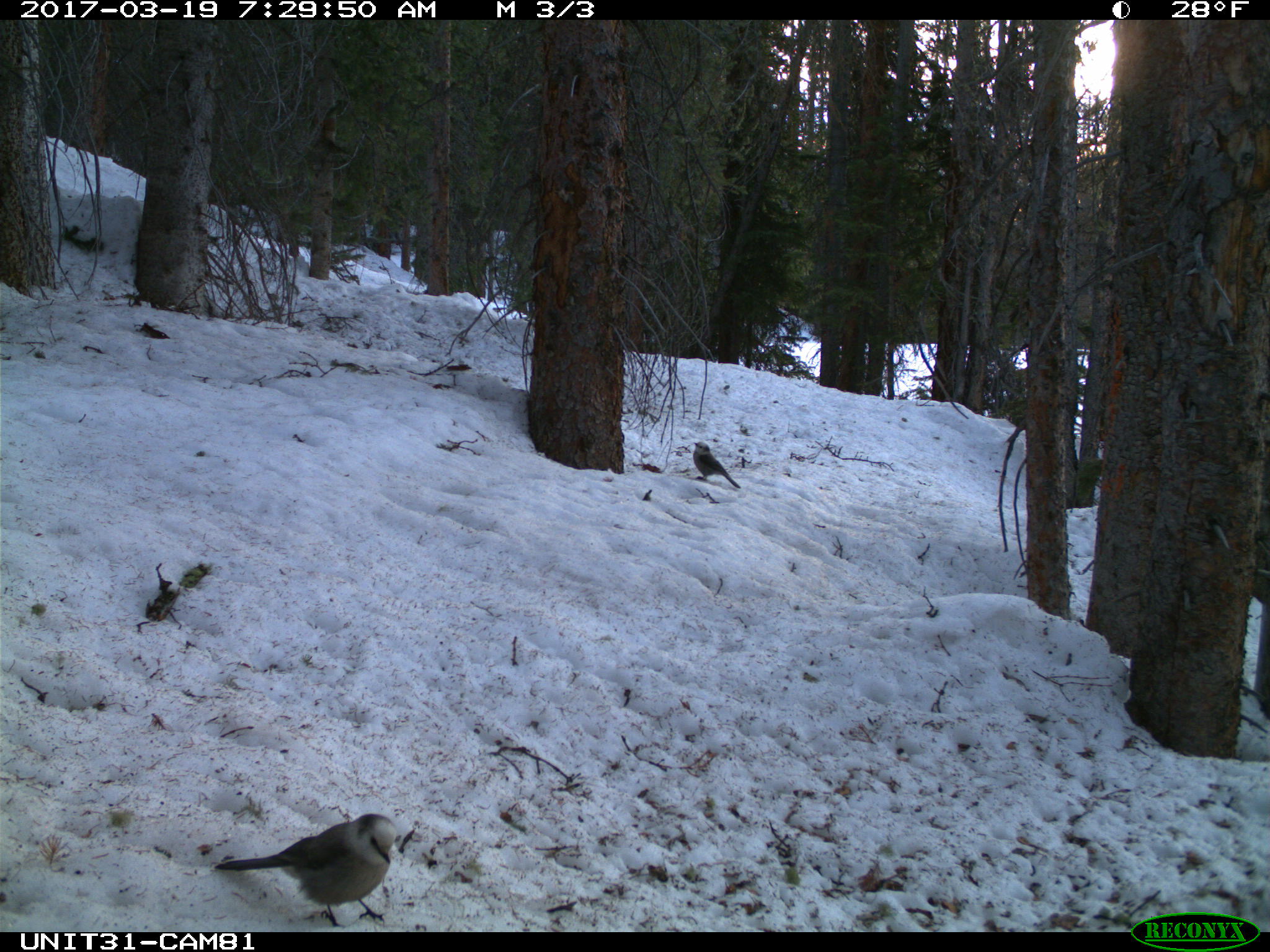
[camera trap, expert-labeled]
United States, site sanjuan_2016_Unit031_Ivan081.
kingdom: Animalia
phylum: Chordata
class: Aves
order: Passeriformes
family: Corvidae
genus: Perisoreus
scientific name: Perisoreus canadensis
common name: canada jay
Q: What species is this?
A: Perisoreus canadensis (canada jay).